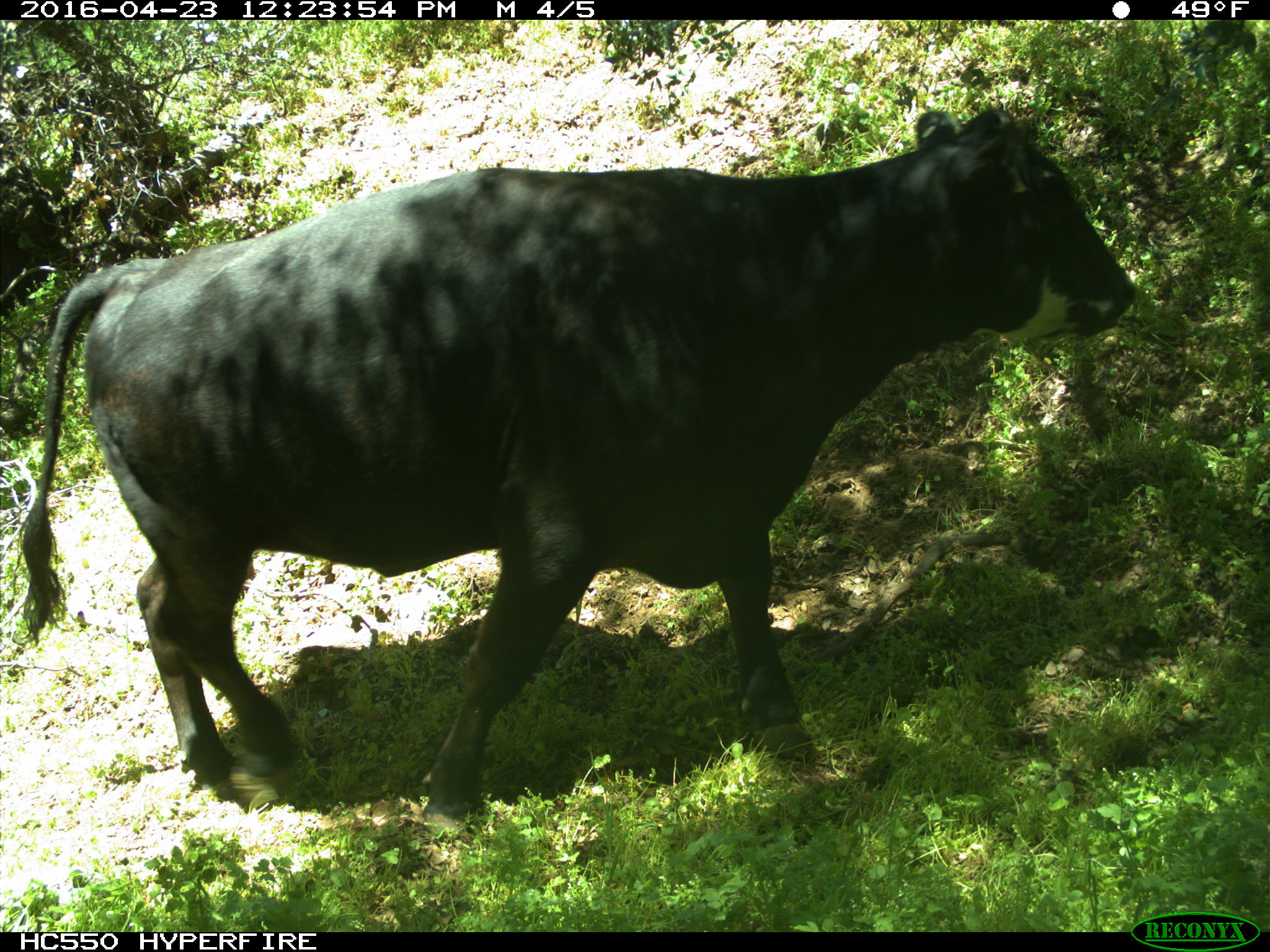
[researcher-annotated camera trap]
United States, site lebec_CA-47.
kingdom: Animalia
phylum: Chordata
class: Mammalia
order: Artiodactyla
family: Bovidae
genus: Bos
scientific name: Bos taurus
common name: domestic cow